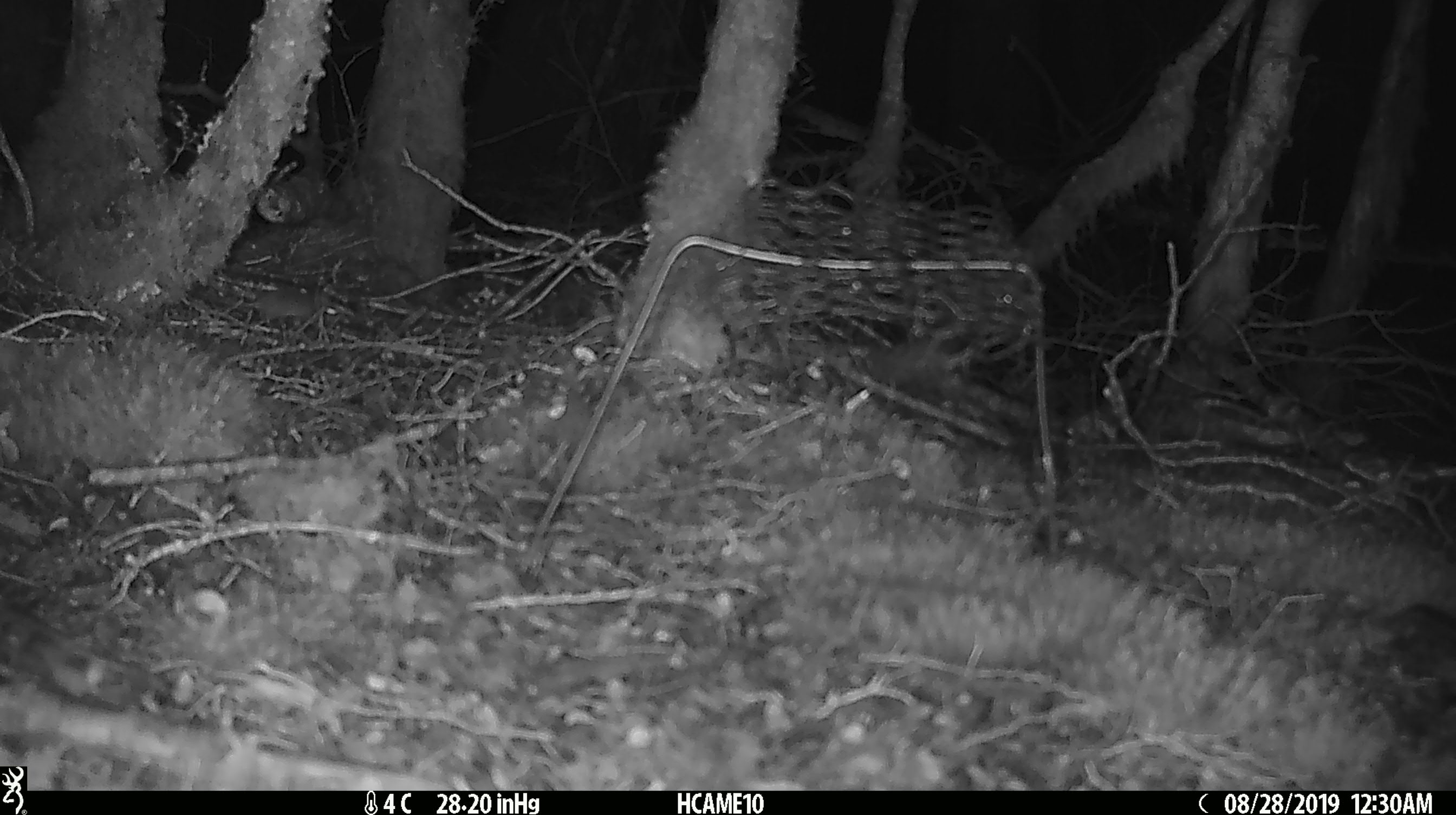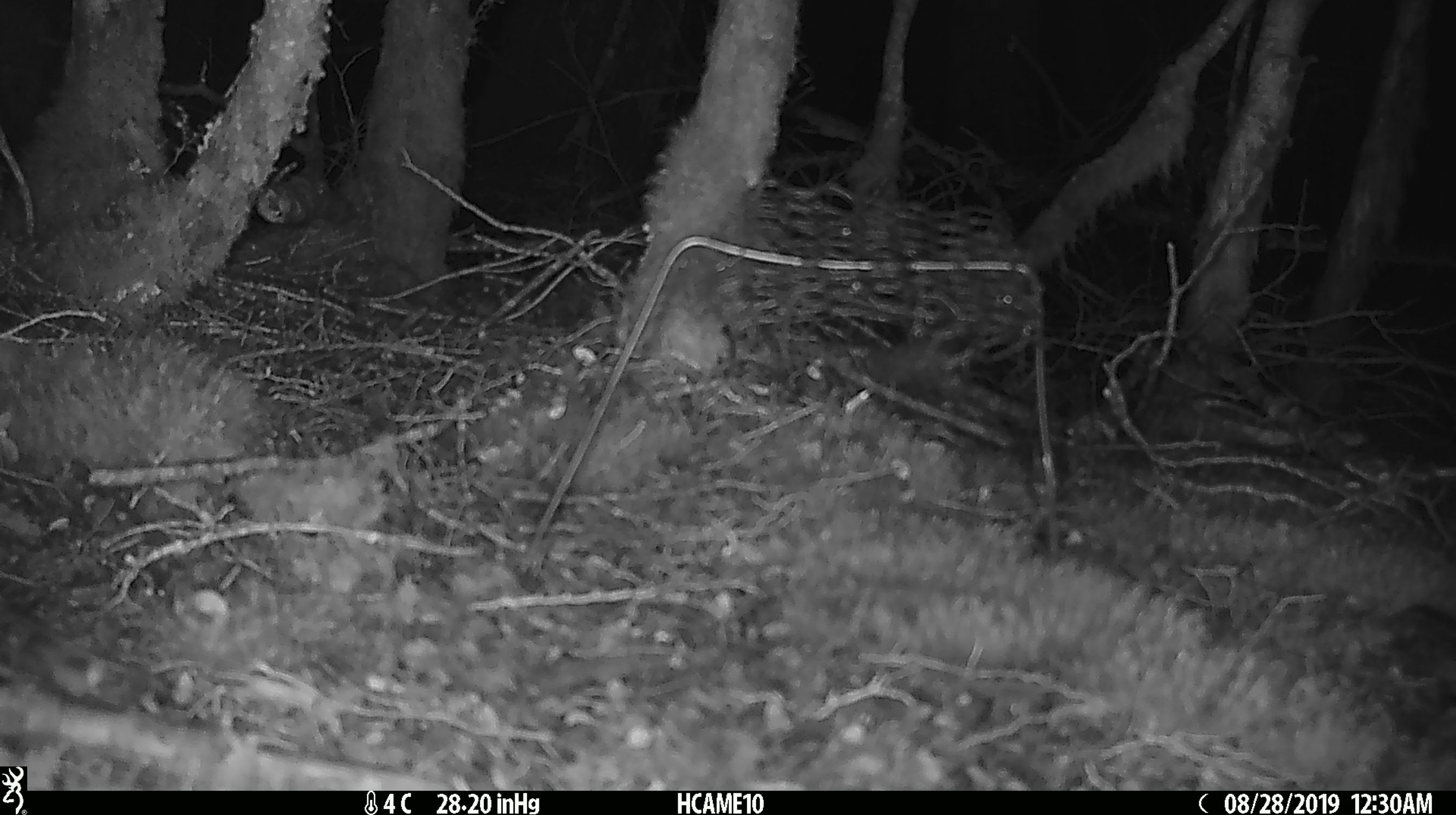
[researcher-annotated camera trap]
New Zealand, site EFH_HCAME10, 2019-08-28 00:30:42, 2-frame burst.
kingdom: Animalia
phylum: Chordata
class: Mammalia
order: Rodentia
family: Muridae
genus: Mus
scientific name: Mus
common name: mouse